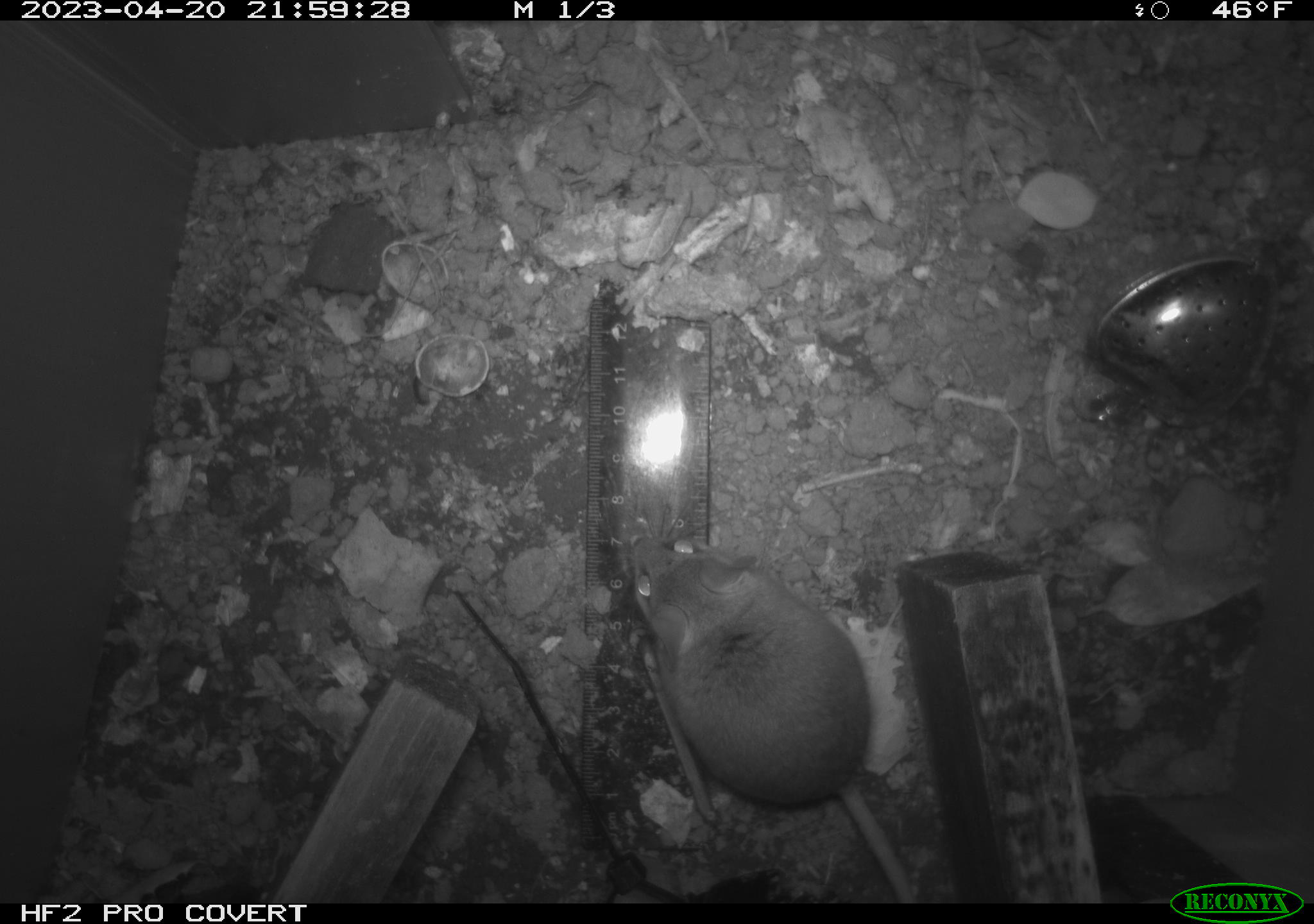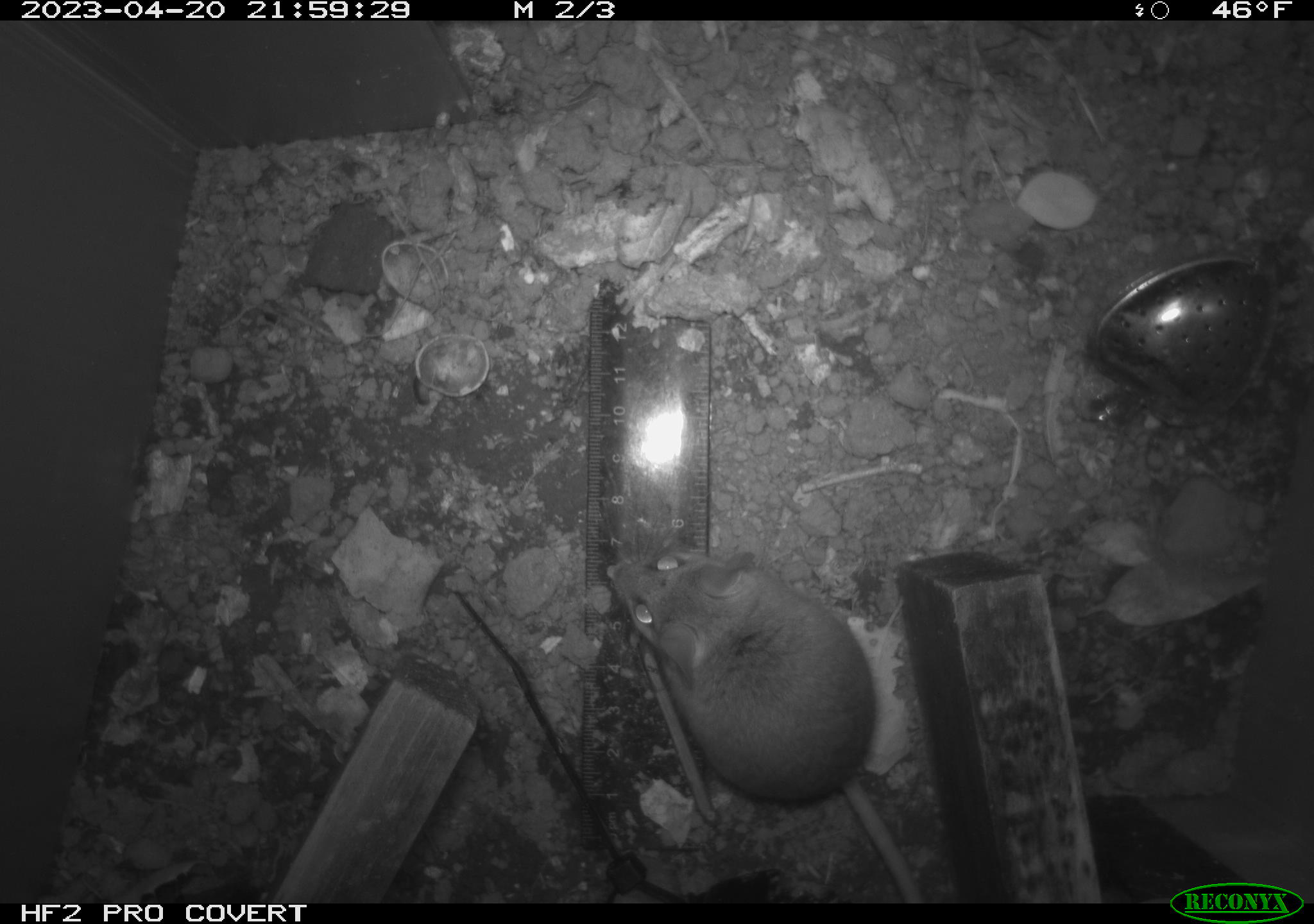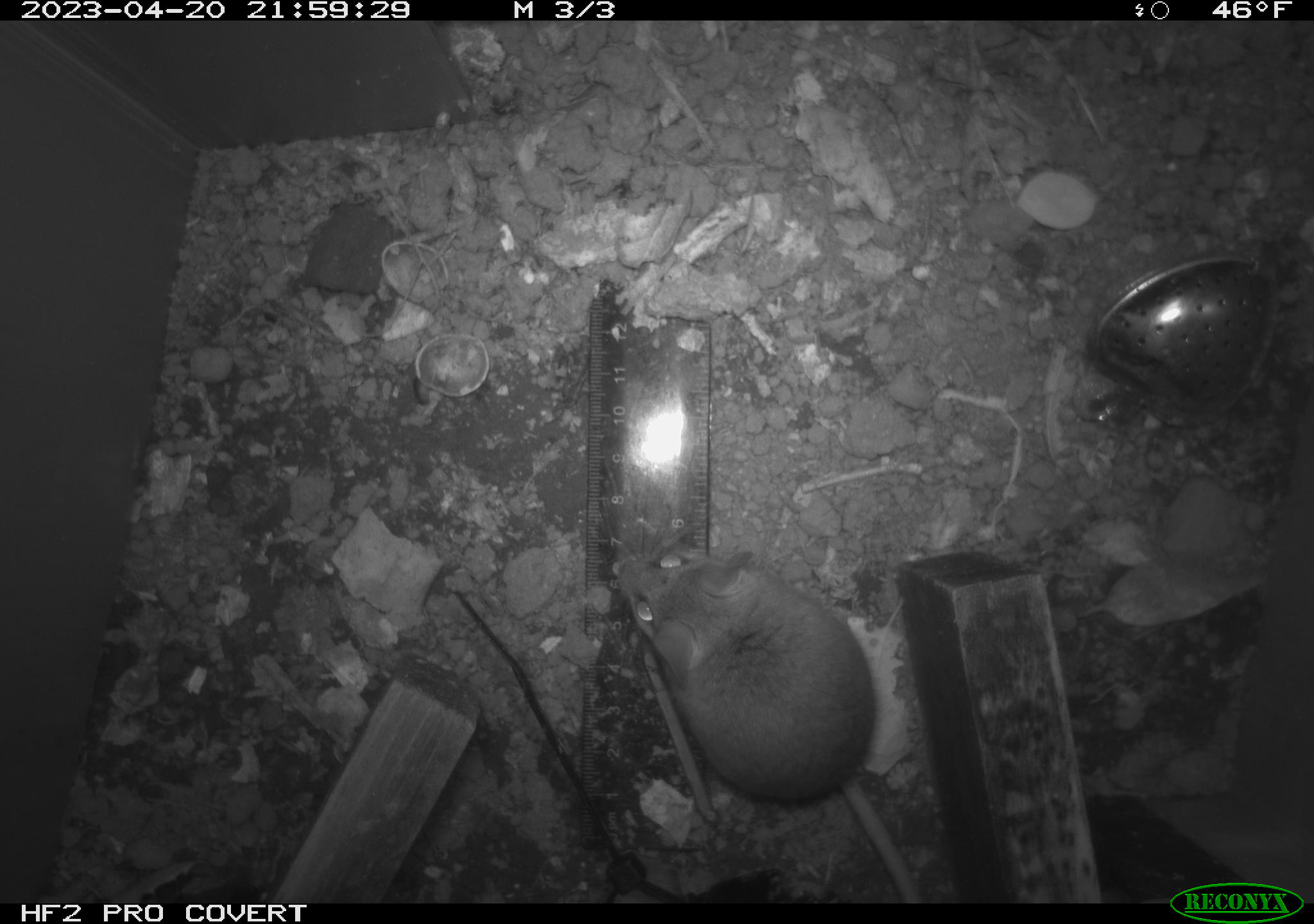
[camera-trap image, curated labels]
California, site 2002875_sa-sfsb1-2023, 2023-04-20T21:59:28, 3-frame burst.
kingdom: Animalia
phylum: Chordata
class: Mammalia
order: Rodentia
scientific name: Rodentia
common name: mouse species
Mouse species (Rodentia).